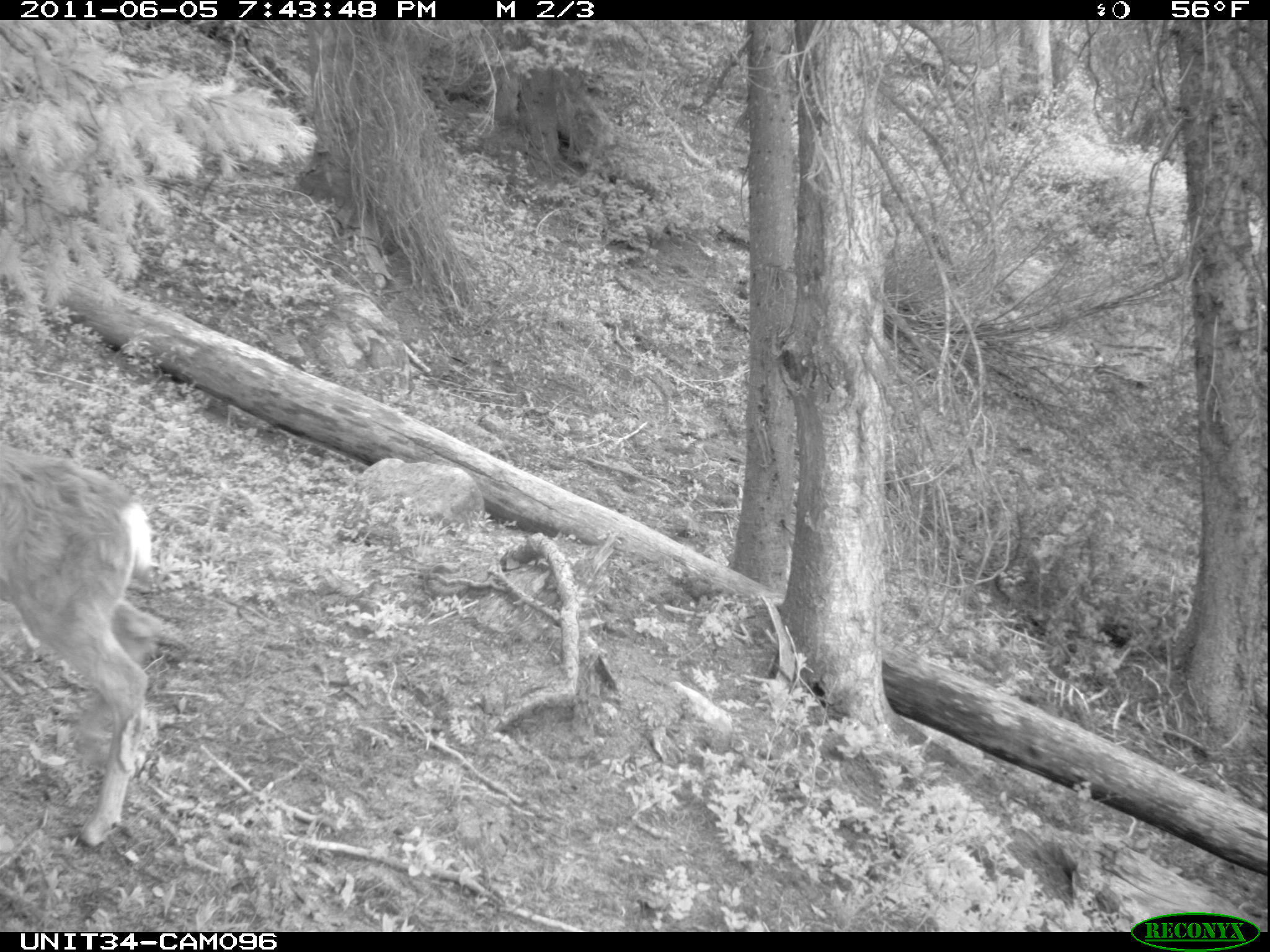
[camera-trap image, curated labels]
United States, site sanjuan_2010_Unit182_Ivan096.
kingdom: Animalia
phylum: Chordata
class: Mammalia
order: Artiodactyla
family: Cervidae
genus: Odocoileus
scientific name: Odocoileus hemionus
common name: mule deer